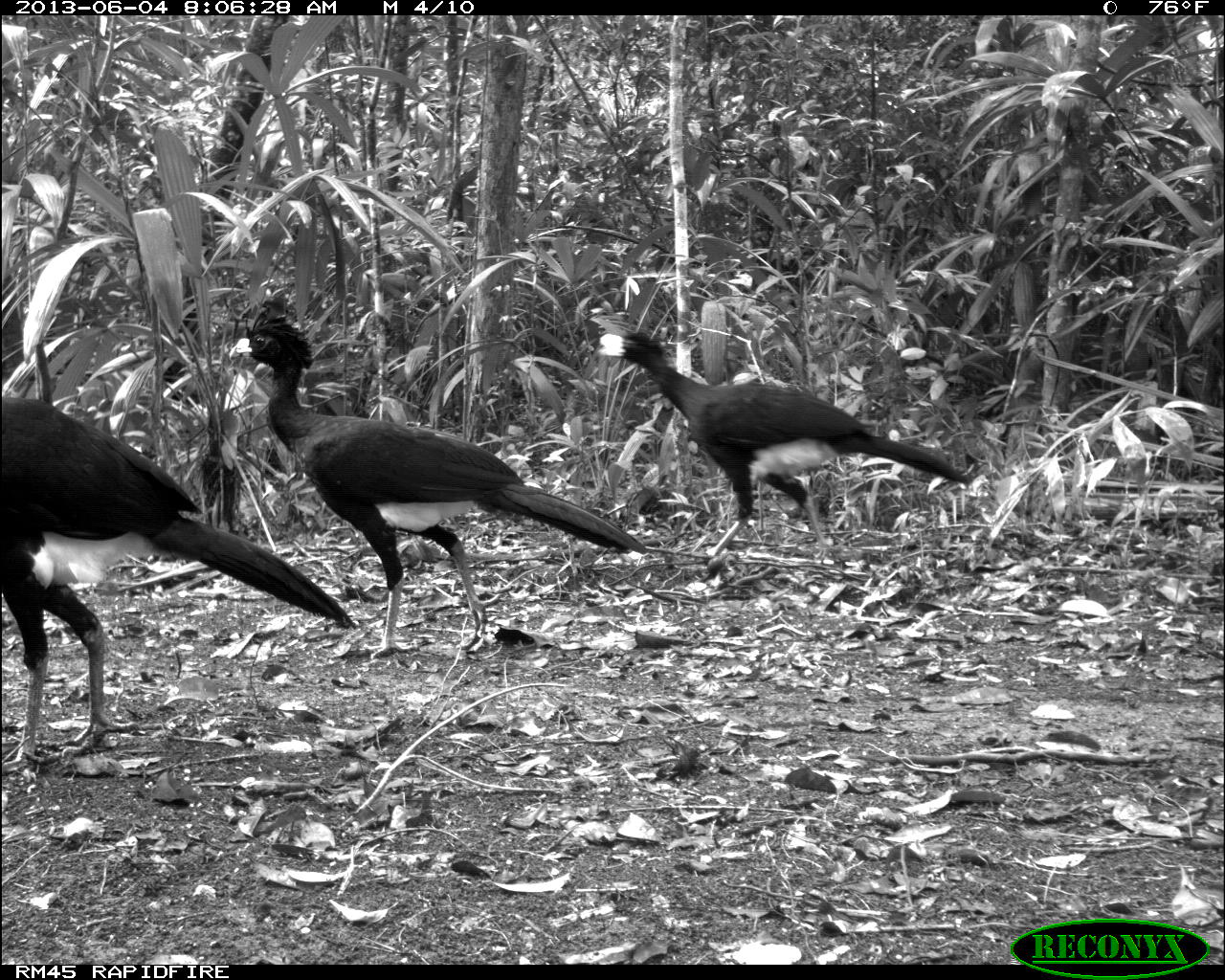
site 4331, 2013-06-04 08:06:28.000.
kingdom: Animalia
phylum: Chordata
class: Aves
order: Galliformes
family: Cracidae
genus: Crax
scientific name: Crax rubra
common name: great curassow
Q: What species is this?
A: Crax rubra (great curassow).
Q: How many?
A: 6.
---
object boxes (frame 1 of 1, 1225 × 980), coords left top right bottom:
crax rubra: 229 312 646 656; 1 393 355 769; 597 330 972 559